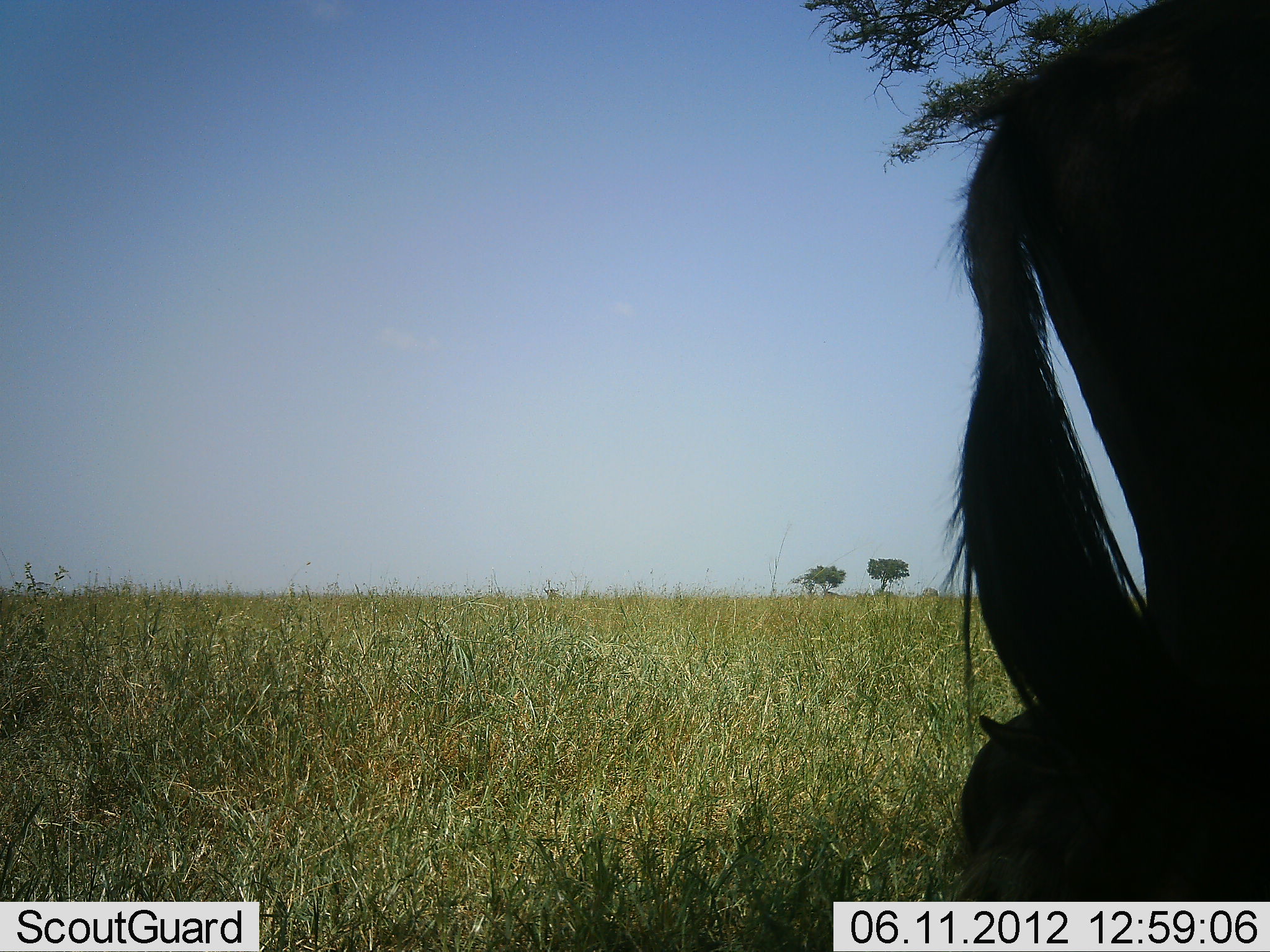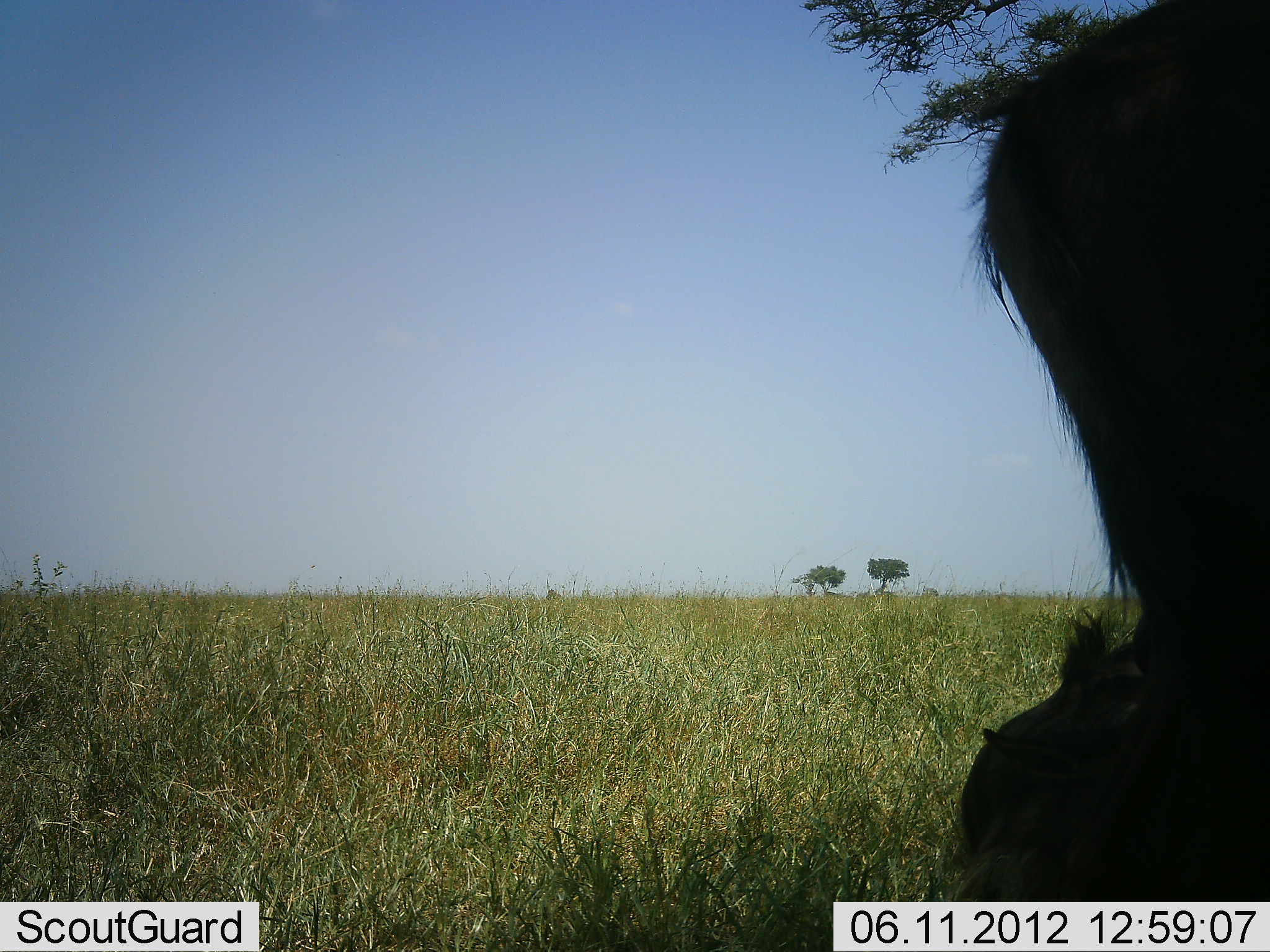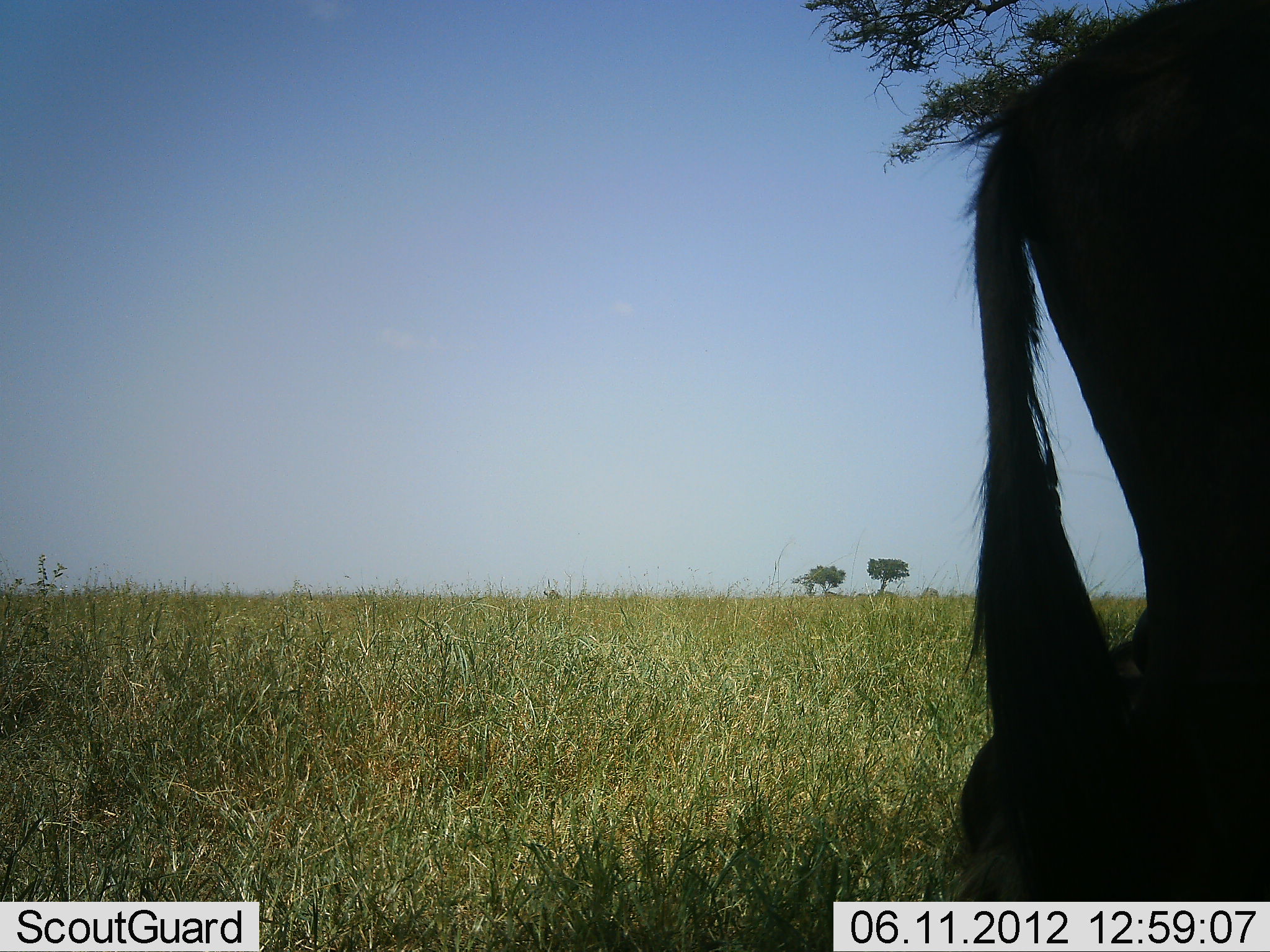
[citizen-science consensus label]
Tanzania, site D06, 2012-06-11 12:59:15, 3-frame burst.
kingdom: Animalia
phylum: Chordata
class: Mammalia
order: Artiodactyla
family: Bovidae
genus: Connochaetes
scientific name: Connochaetes taurinus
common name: blue wildebeest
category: wildebeest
Wildebeest (blue wildebeest) (Connochaetes taurinus), count 2. Behavior (volunteer vote fractions): standing 80%, resting 70%, moving 0%, interacting 0%. Young present (vote fraction): 0%. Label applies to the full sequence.